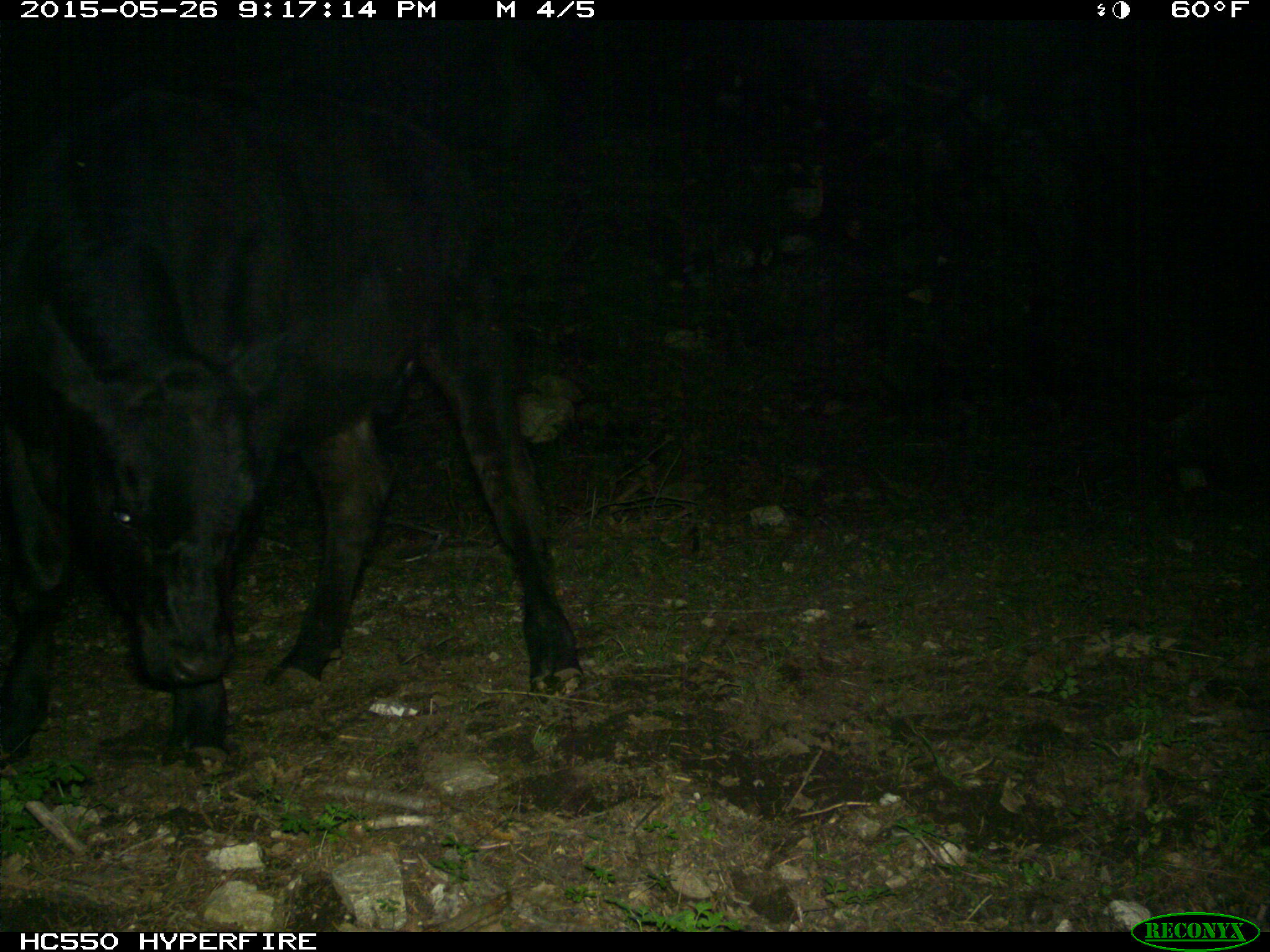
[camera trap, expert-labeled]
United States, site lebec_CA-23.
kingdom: Animalia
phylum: Chordata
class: Mammalia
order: Artiodactyla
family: Bovidae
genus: Bos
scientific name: Bos taurus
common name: domestic cow